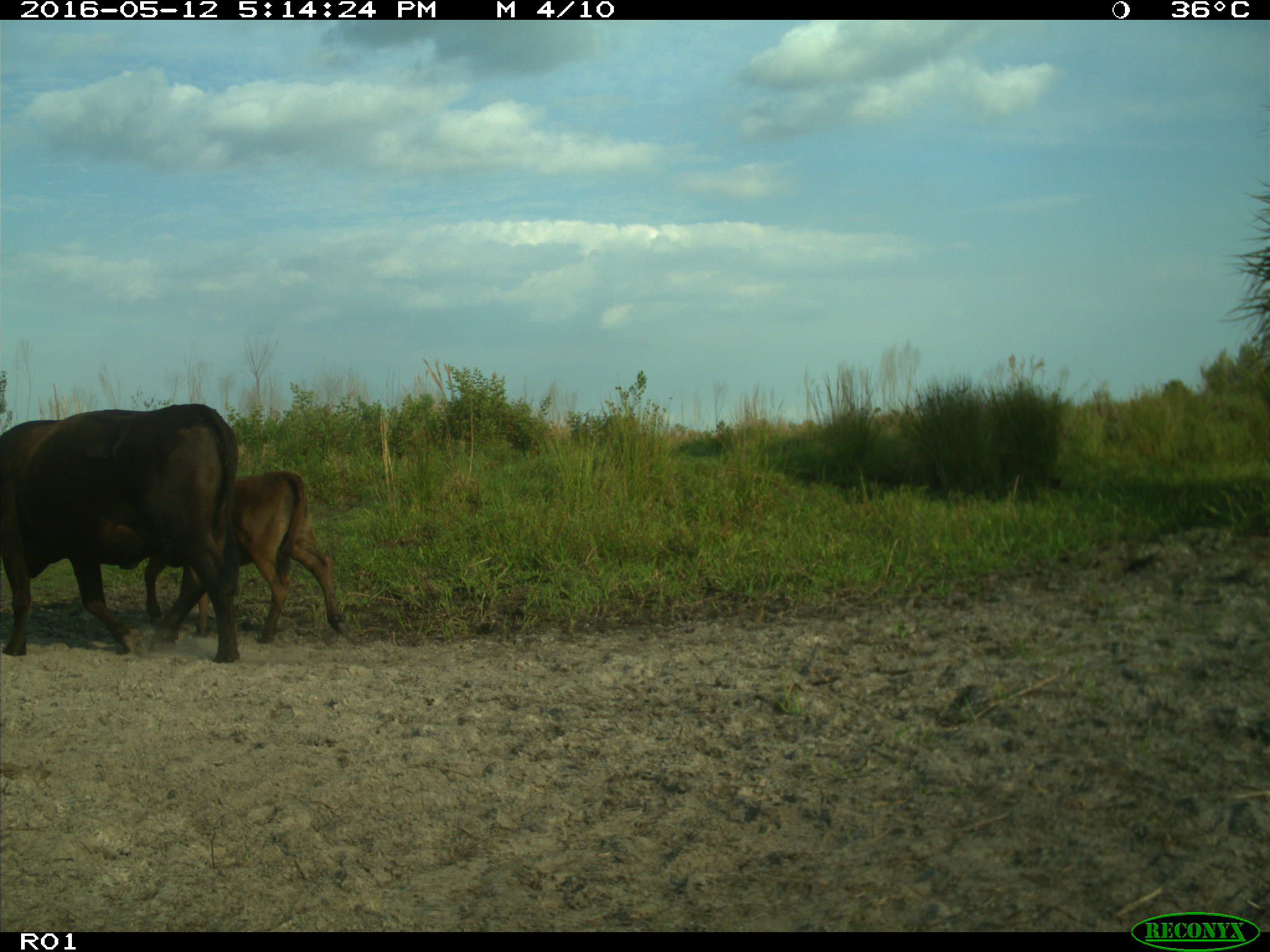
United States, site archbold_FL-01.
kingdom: Animalia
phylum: Chordata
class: Mammalia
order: Artiodactyla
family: Bovidae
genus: Bos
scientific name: Bos taurus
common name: domestic cow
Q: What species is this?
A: Bos taurus (domestic cow).